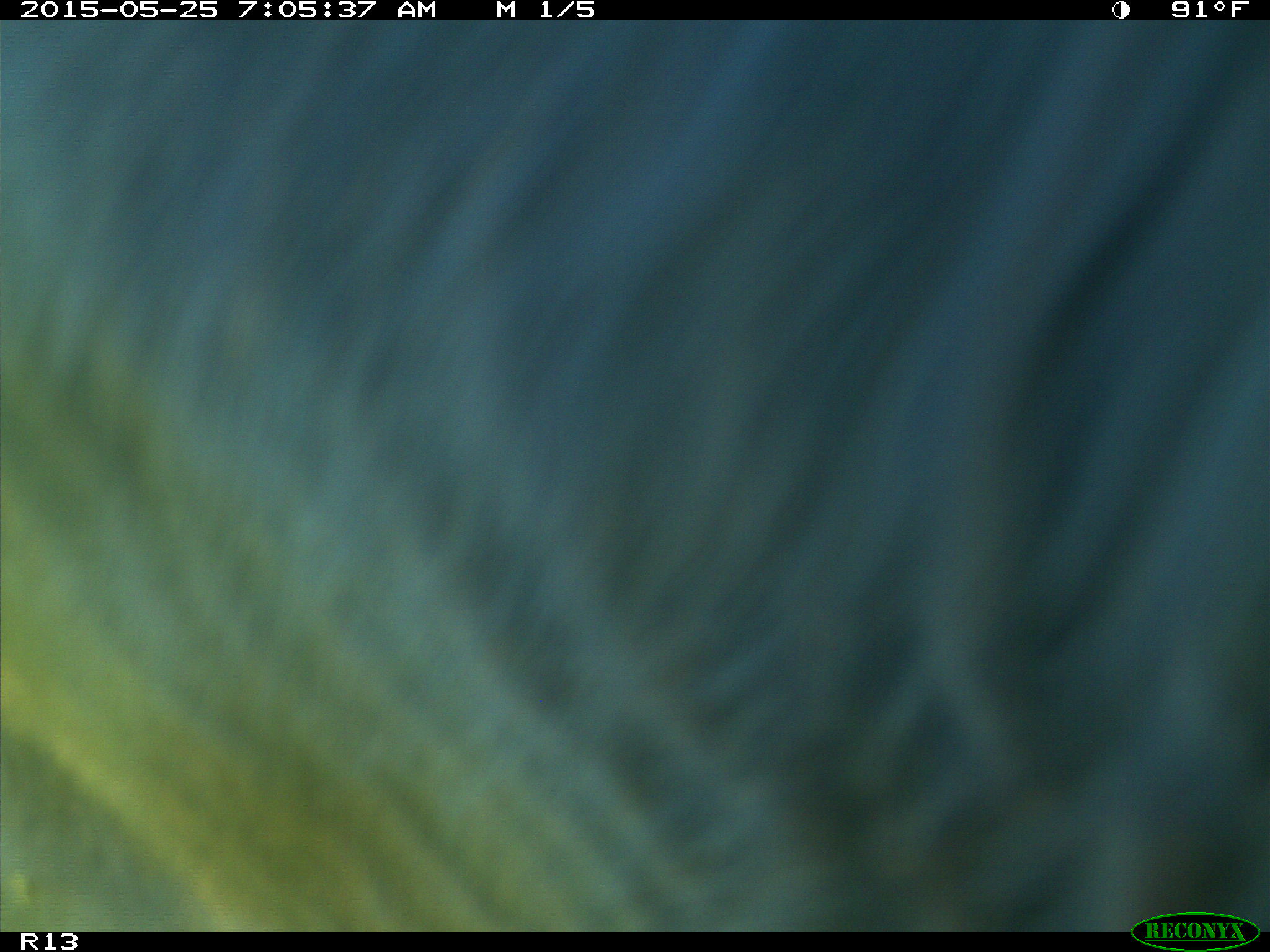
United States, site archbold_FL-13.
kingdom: Animalia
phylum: Chordata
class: Mammalia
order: Artiodactyla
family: Bovidae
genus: Bos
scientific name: Bos taurus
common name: domestic cow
Bos taurus (domestic cow).